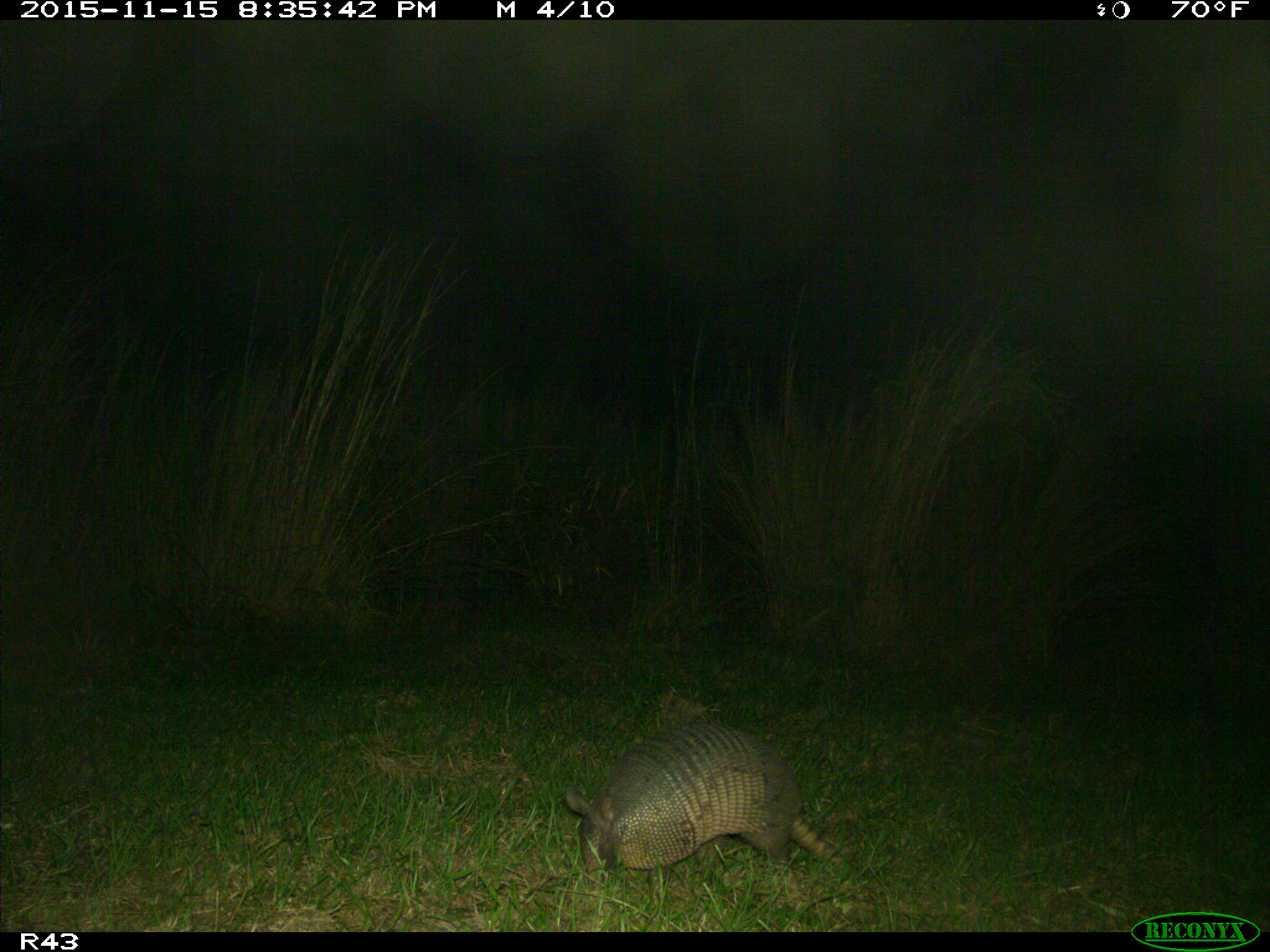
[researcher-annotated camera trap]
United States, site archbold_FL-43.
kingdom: Animalia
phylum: Chordata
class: Mammalia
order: Cingulata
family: Dasypodidae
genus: Dasypus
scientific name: Dasypus novemcinctus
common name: nine-banded armadillo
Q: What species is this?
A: Dasypus novemcinctus (nine-banded armadillo).